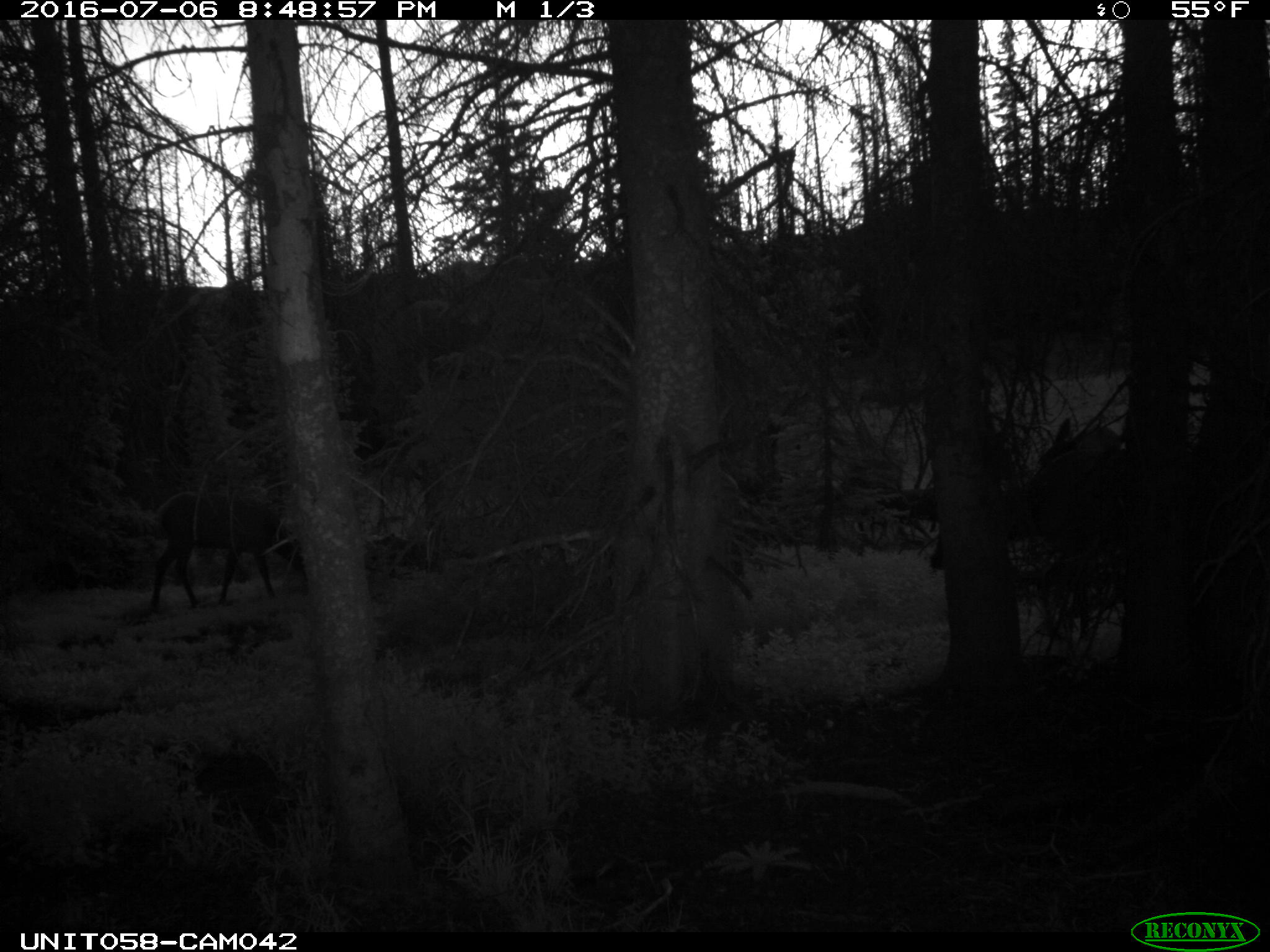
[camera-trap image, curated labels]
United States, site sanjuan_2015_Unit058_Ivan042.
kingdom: Animalia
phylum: Chordata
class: Mammalia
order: Artiodactyla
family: Cervidae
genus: Cervus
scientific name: Cervus elaphus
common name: red deer